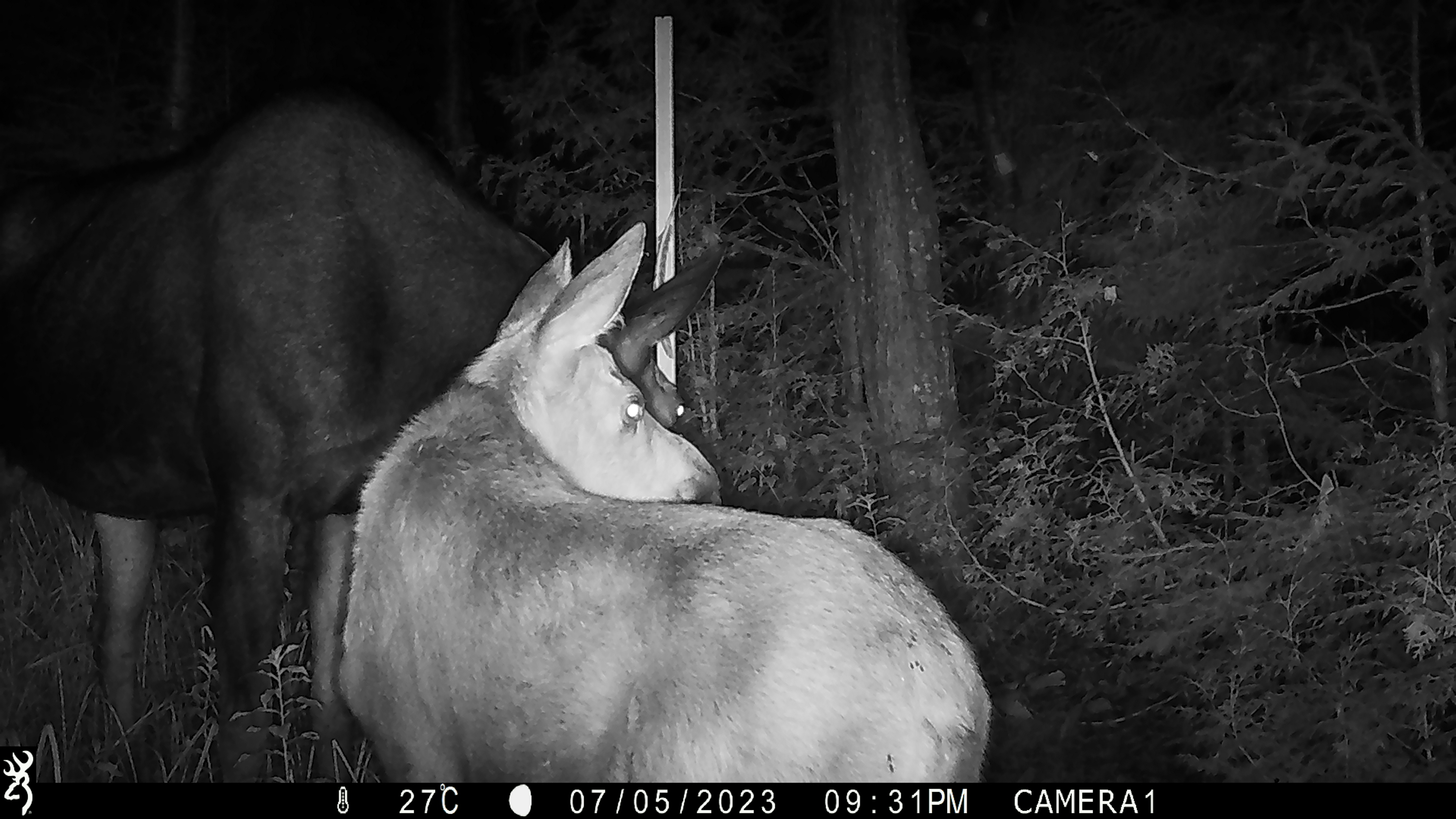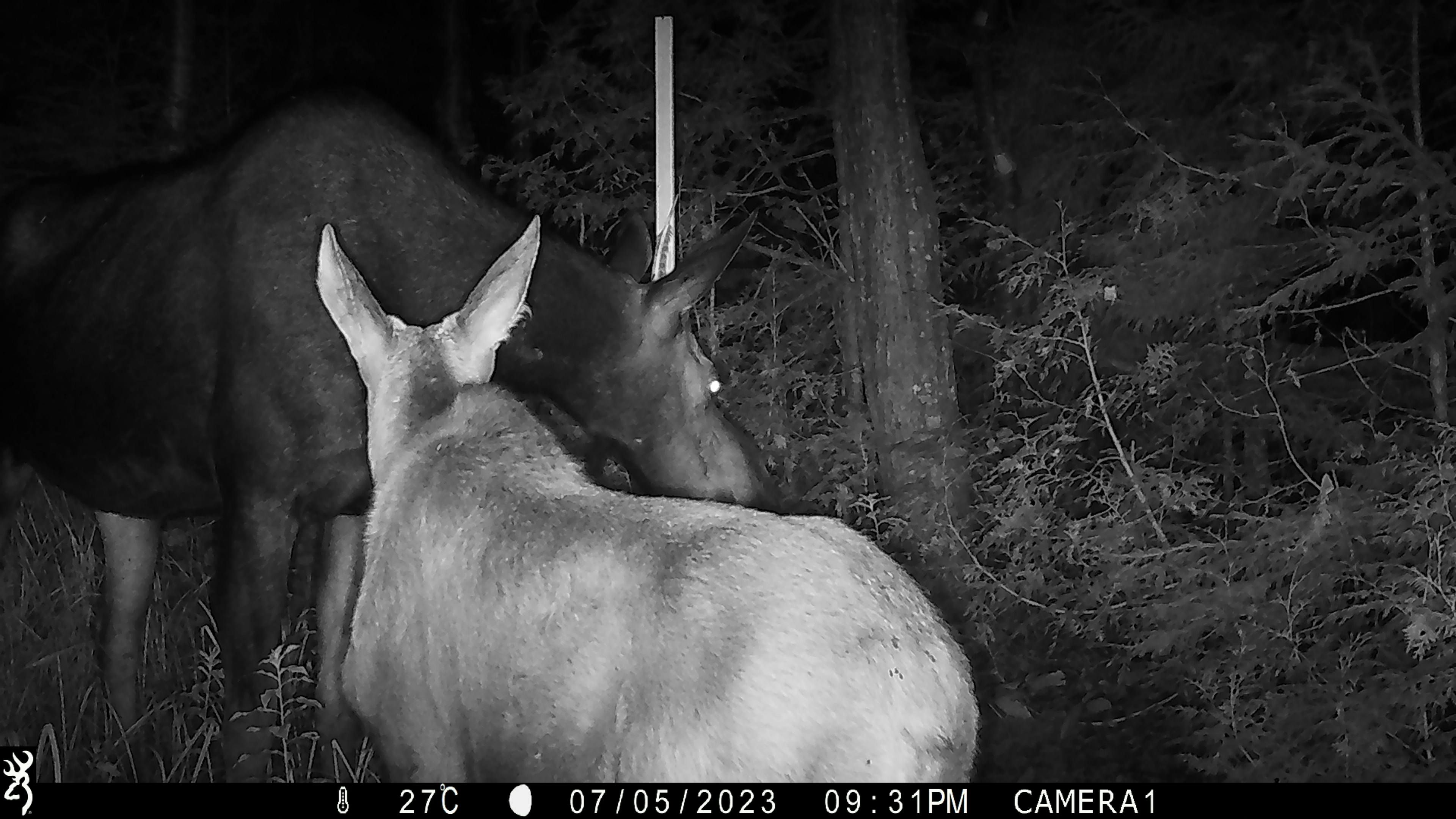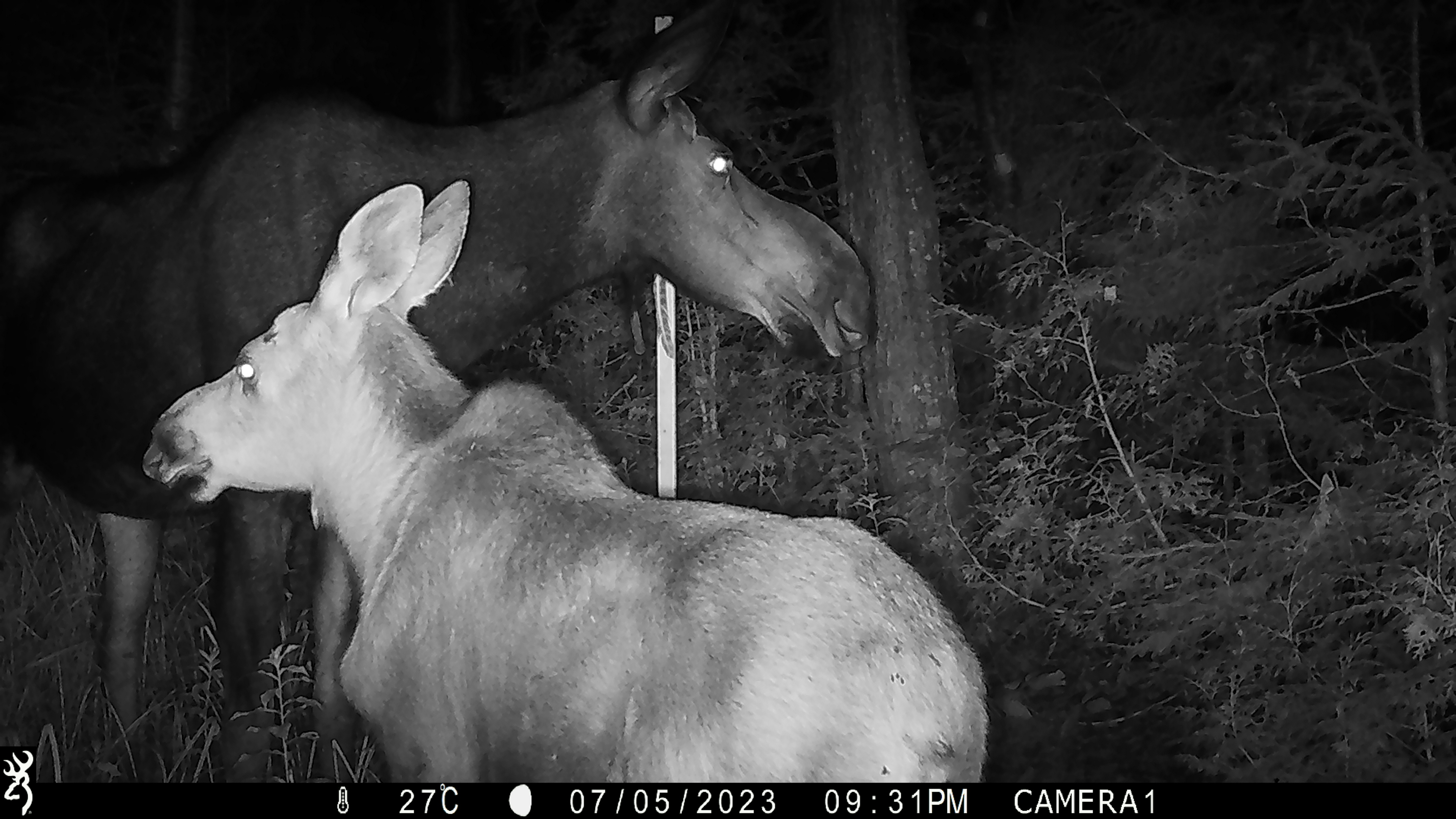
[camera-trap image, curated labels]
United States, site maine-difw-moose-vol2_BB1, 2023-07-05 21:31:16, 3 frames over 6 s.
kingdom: Animalia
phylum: Chordata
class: Mammalia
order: Artiodactyla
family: Cervidae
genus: Alces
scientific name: Alces alces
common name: moose